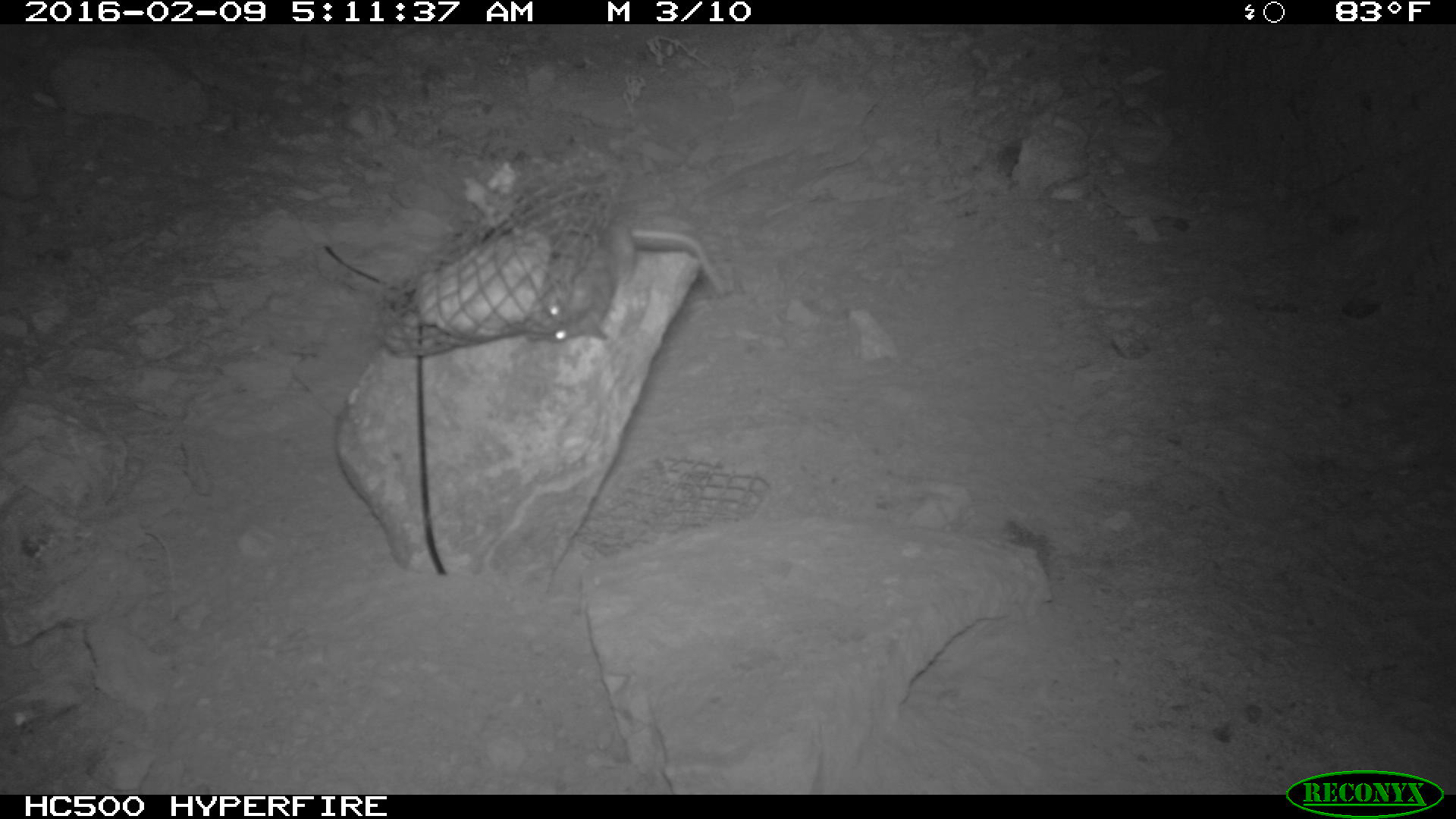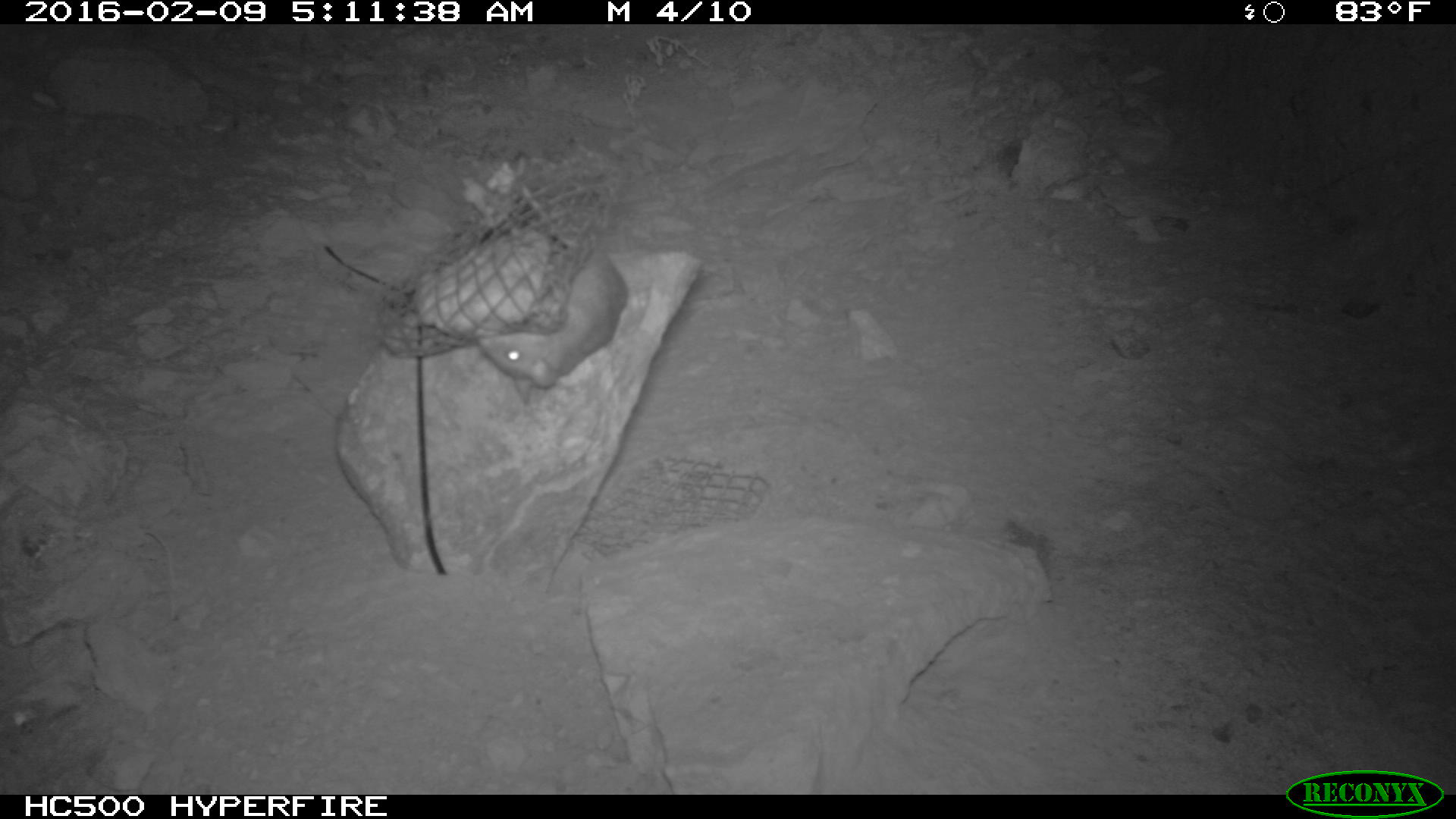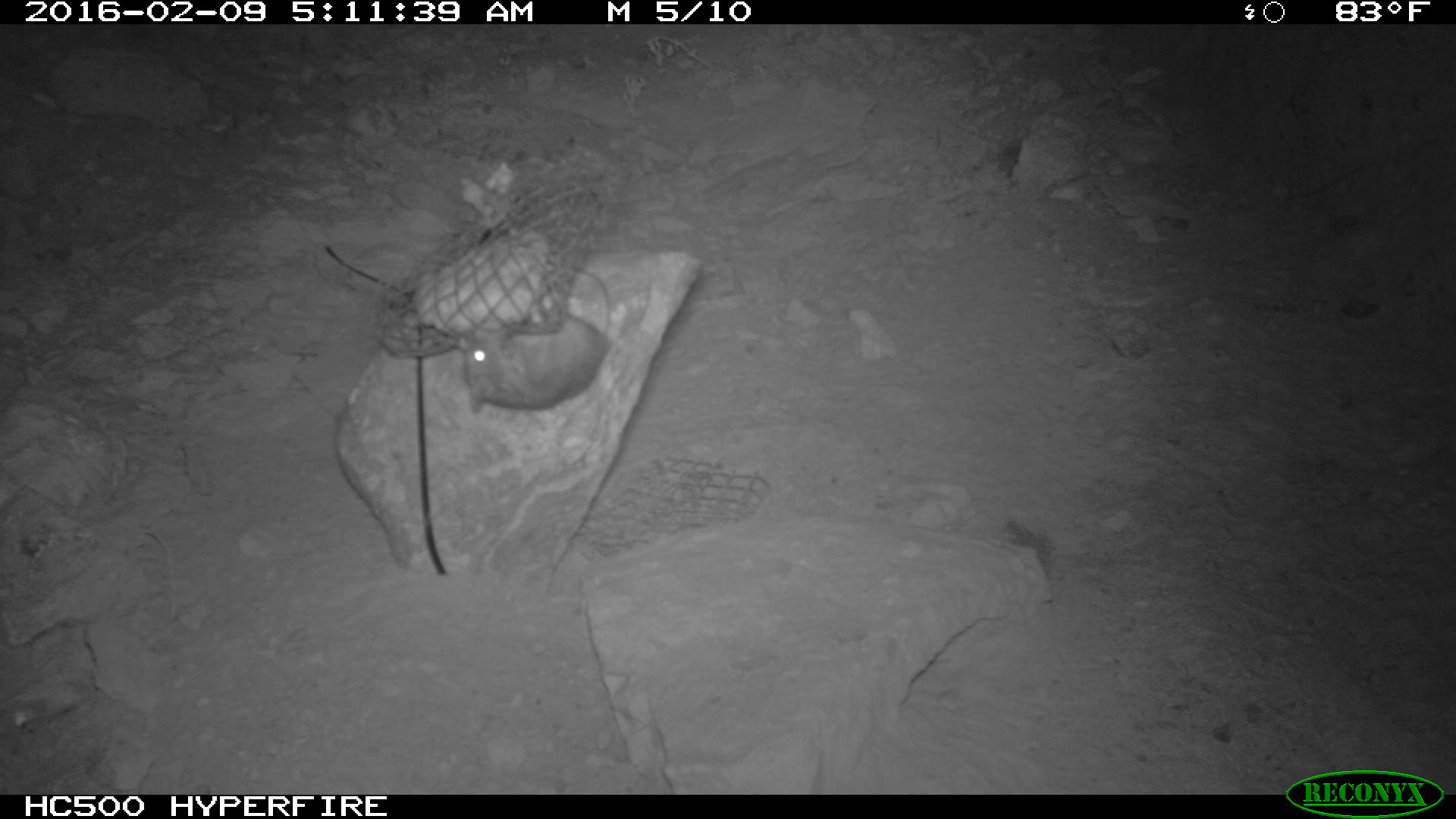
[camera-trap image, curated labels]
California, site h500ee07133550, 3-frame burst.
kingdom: Animalia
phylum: Chordata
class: Mammalia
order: Rodentia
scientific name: Rodentia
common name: rodent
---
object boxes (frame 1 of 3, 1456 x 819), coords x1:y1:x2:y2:
rodent: 533:216:724:339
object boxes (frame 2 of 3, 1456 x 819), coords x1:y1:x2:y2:
rodent: 478:187:626:403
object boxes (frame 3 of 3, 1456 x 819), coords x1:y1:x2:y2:
rodent: 463:272:616:415